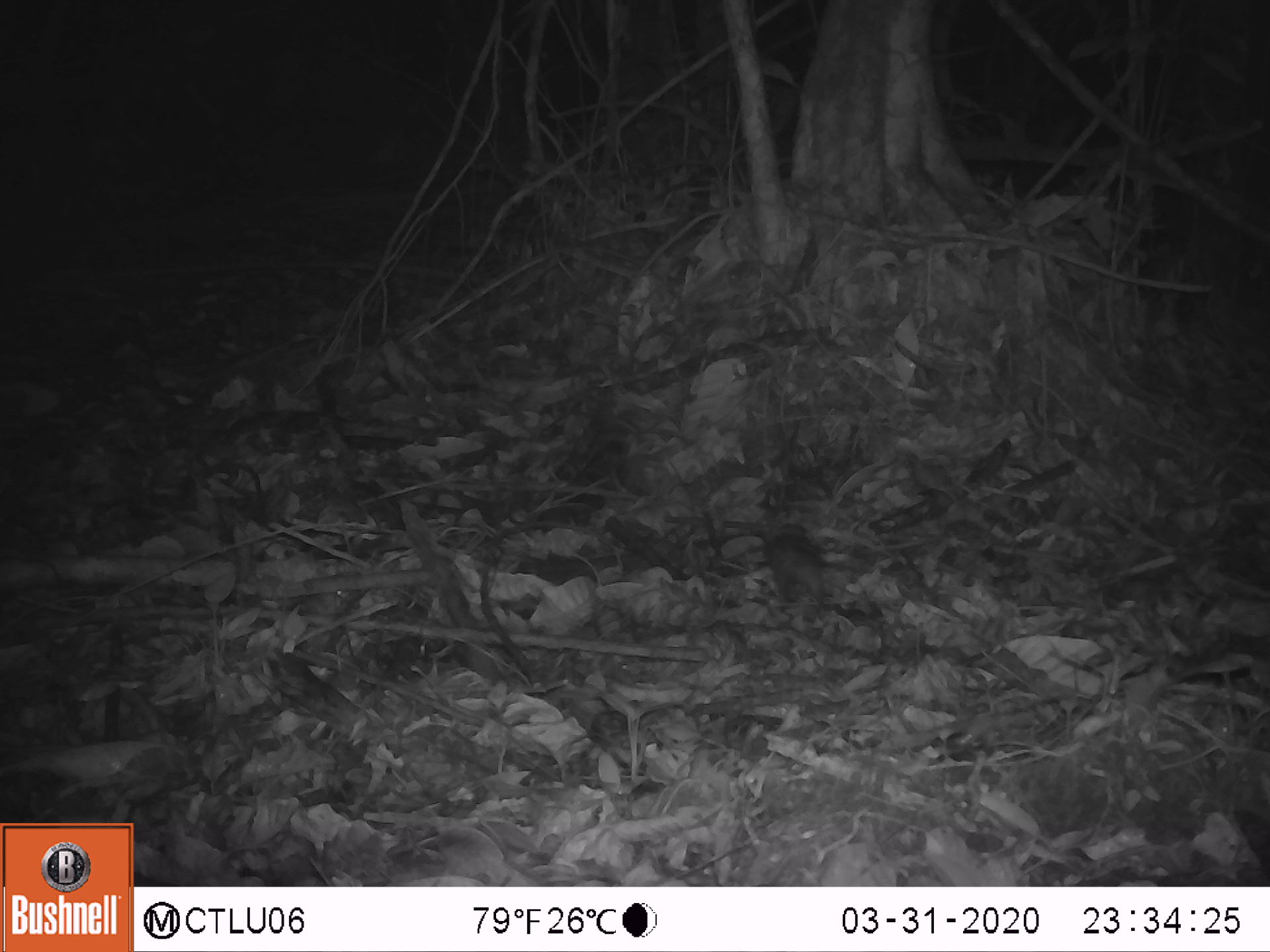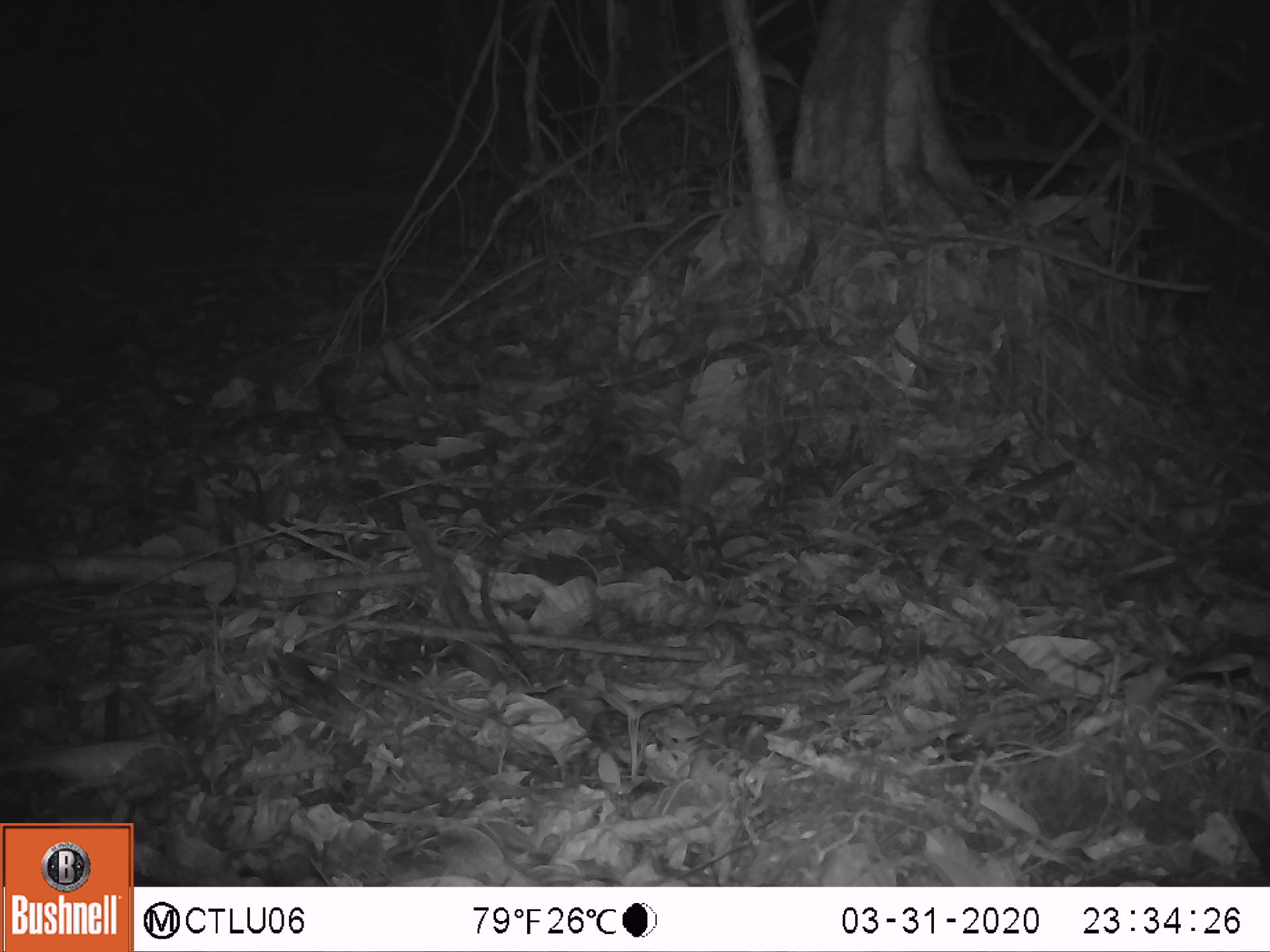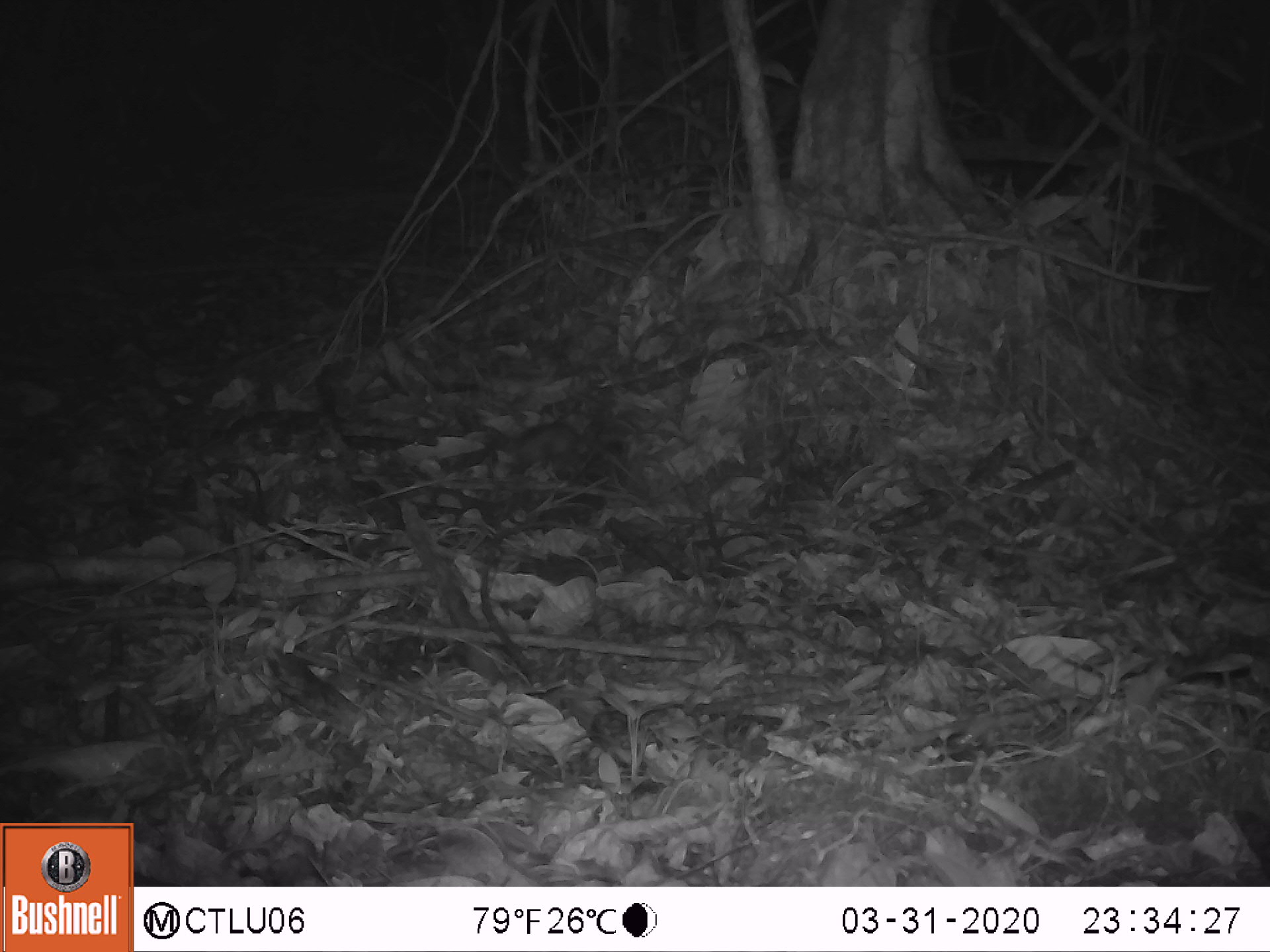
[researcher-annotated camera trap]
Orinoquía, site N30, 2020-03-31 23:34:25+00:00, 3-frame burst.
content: unidentified animal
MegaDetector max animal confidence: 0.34